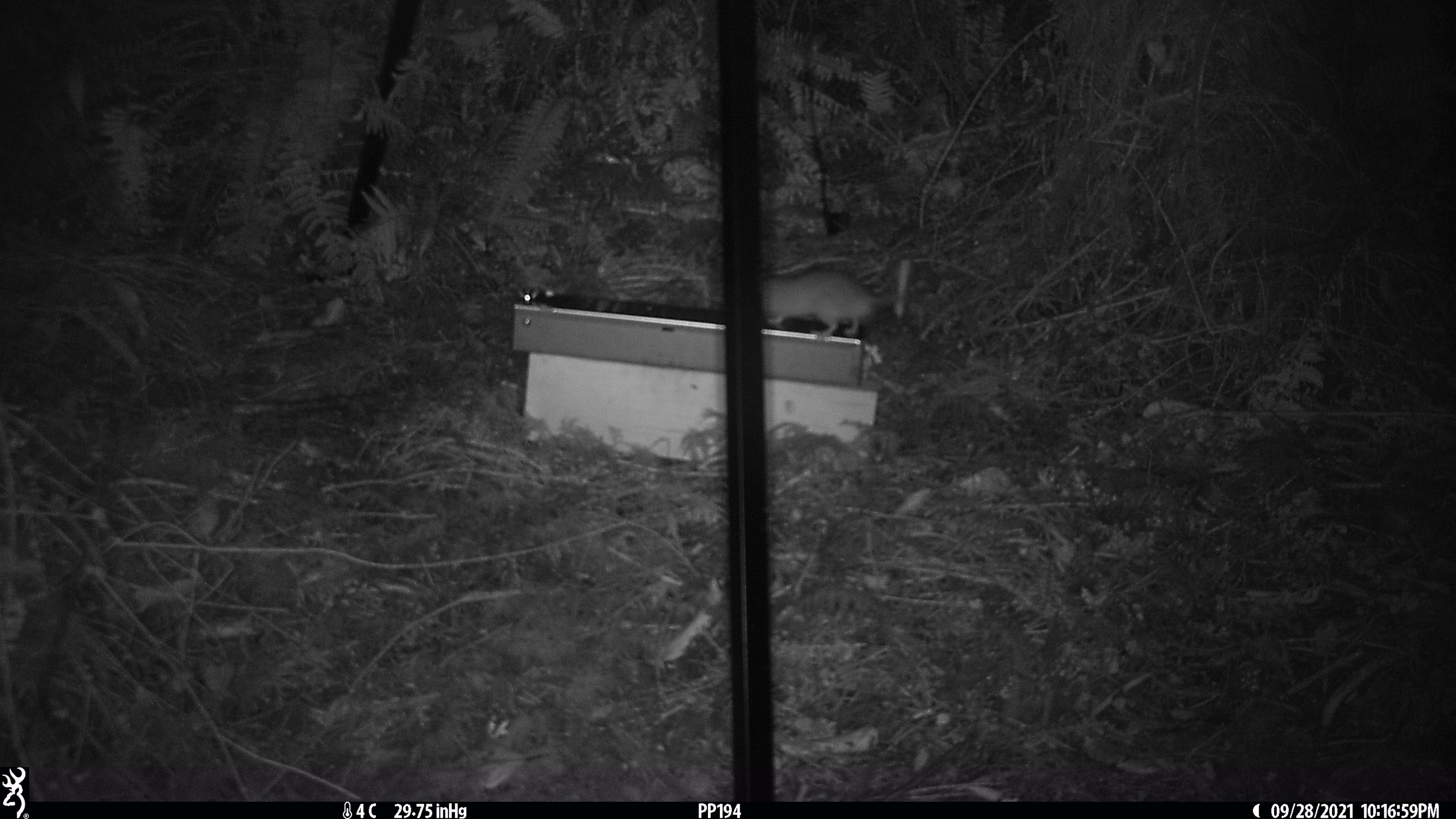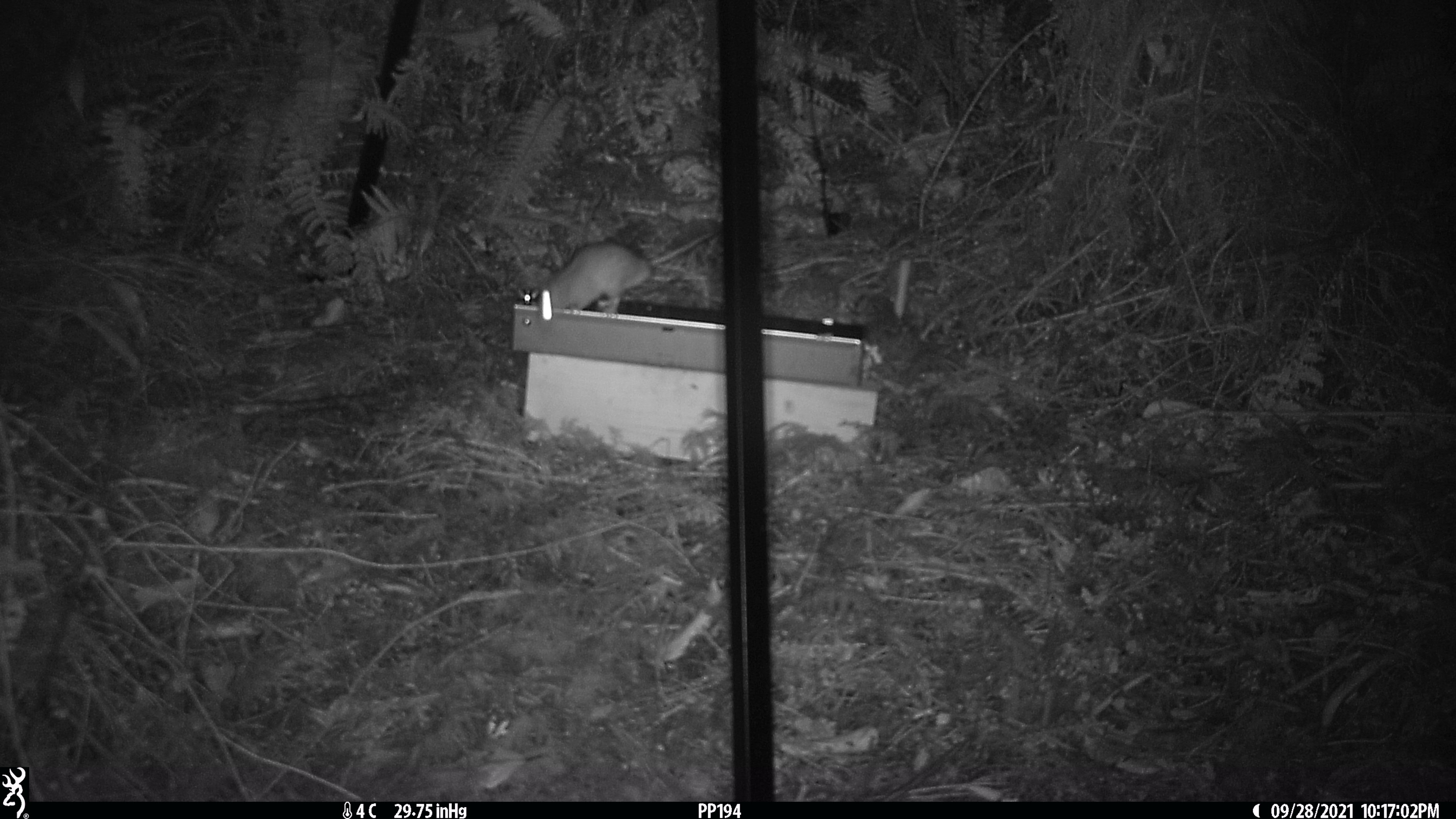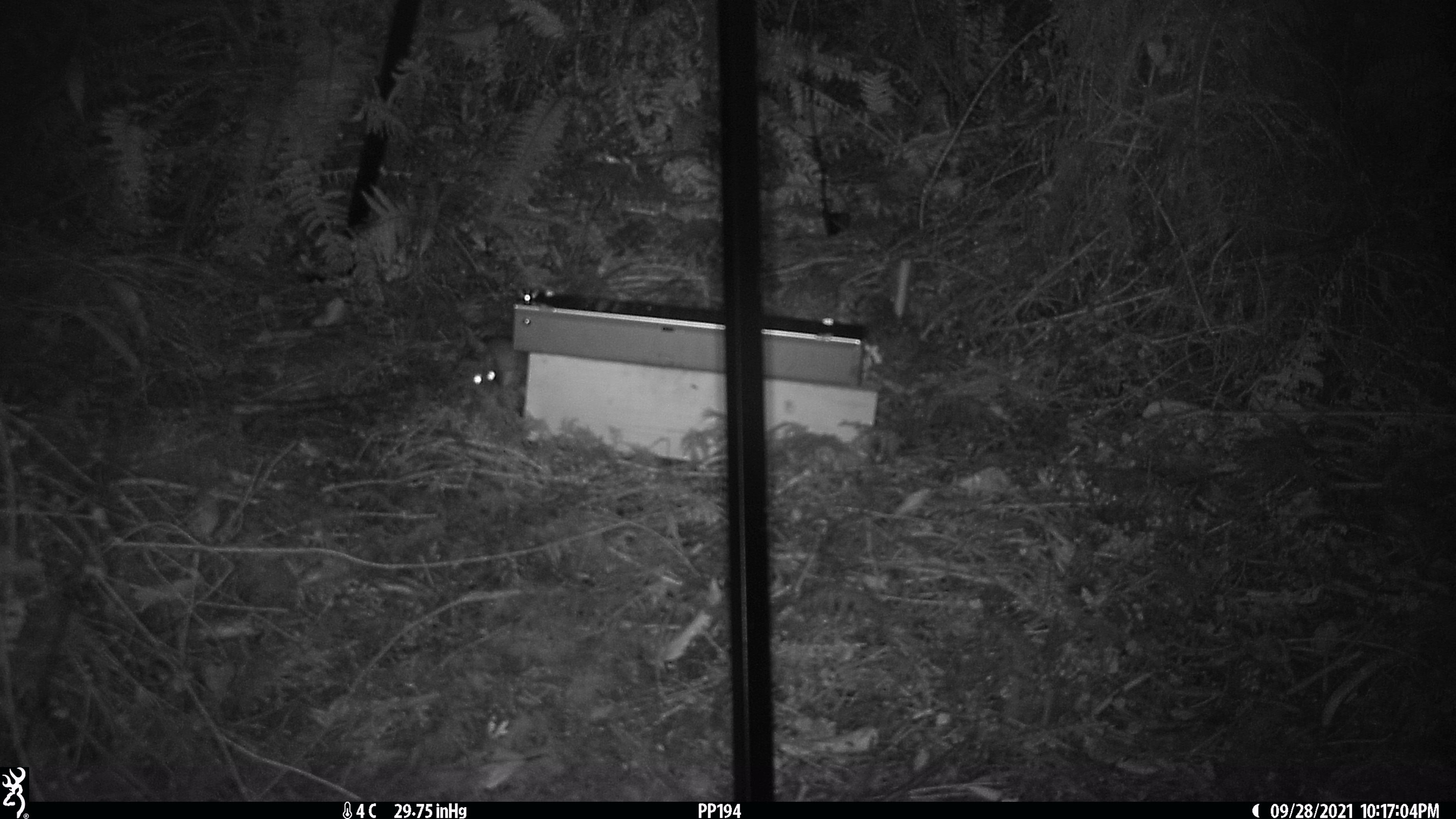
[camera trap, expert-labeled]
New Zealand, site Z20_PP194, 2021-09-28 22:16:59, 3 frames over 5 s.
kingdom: Animalia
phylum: Chordata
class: Mammalia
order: Rodentia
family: Muridae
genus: Rattus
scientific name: Rattus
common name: rat